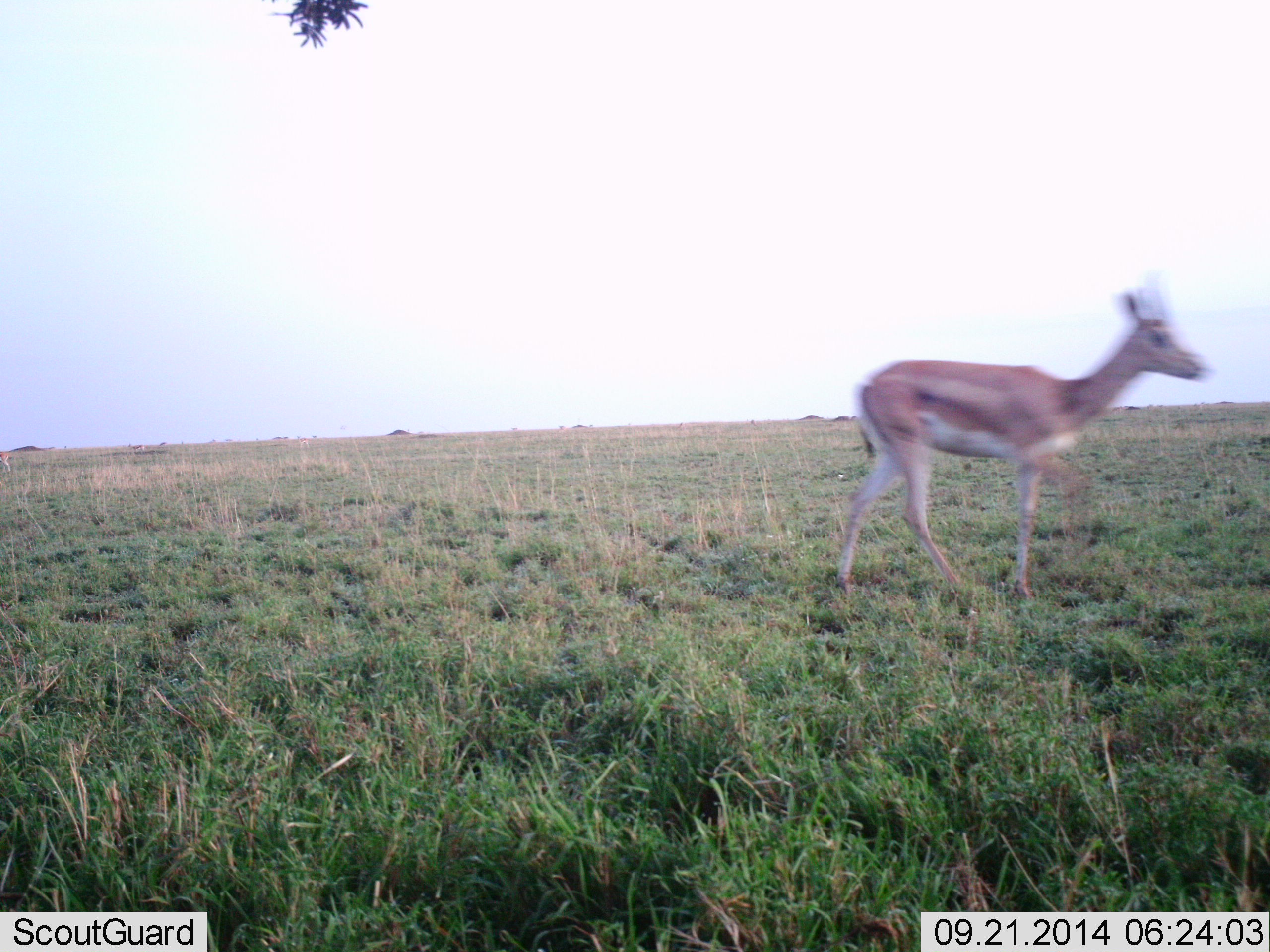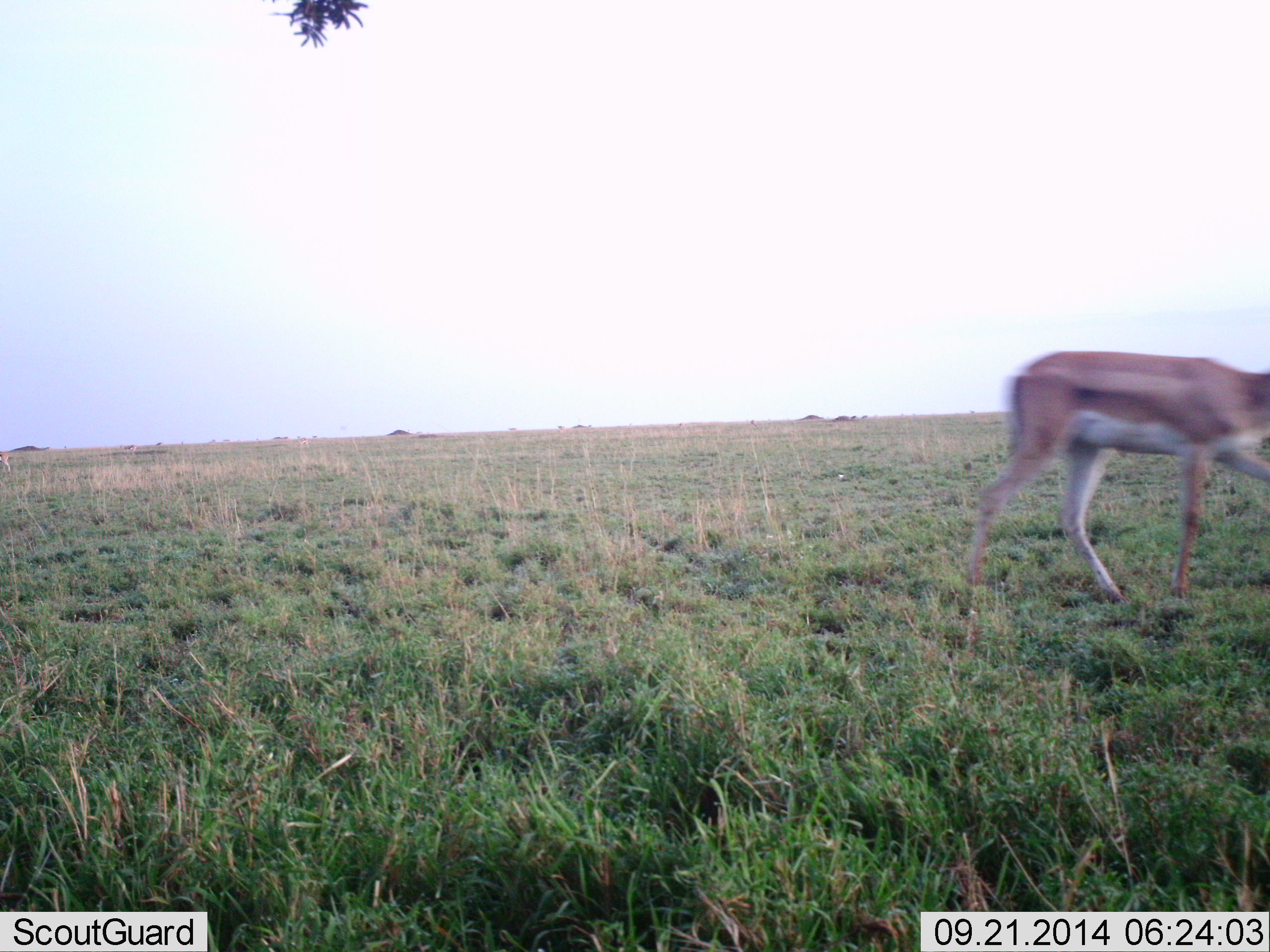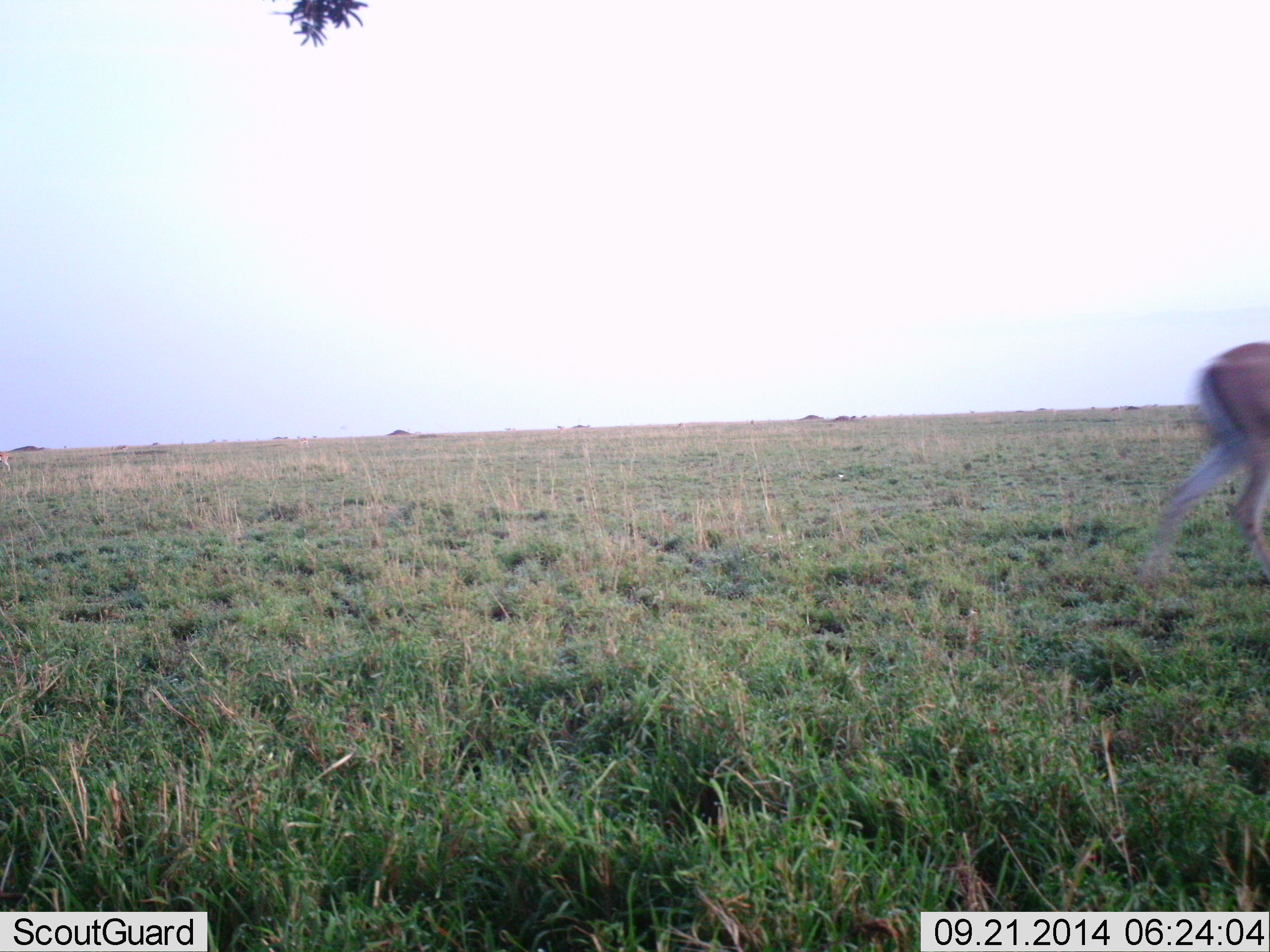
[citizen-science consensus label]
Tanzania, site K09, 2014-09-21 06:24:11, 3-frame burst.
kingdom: Animalia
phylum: Chordata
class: Mammalia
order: Artiodactyla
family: Bovidae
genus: Nanger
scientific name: Nanger granti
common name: grant's gazelle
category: gazellegrants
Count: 1.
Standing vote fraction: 30%.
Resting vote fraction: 0%.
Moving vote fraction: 100%.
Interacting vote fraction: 0%.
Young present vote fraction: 0%.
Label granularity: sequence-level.